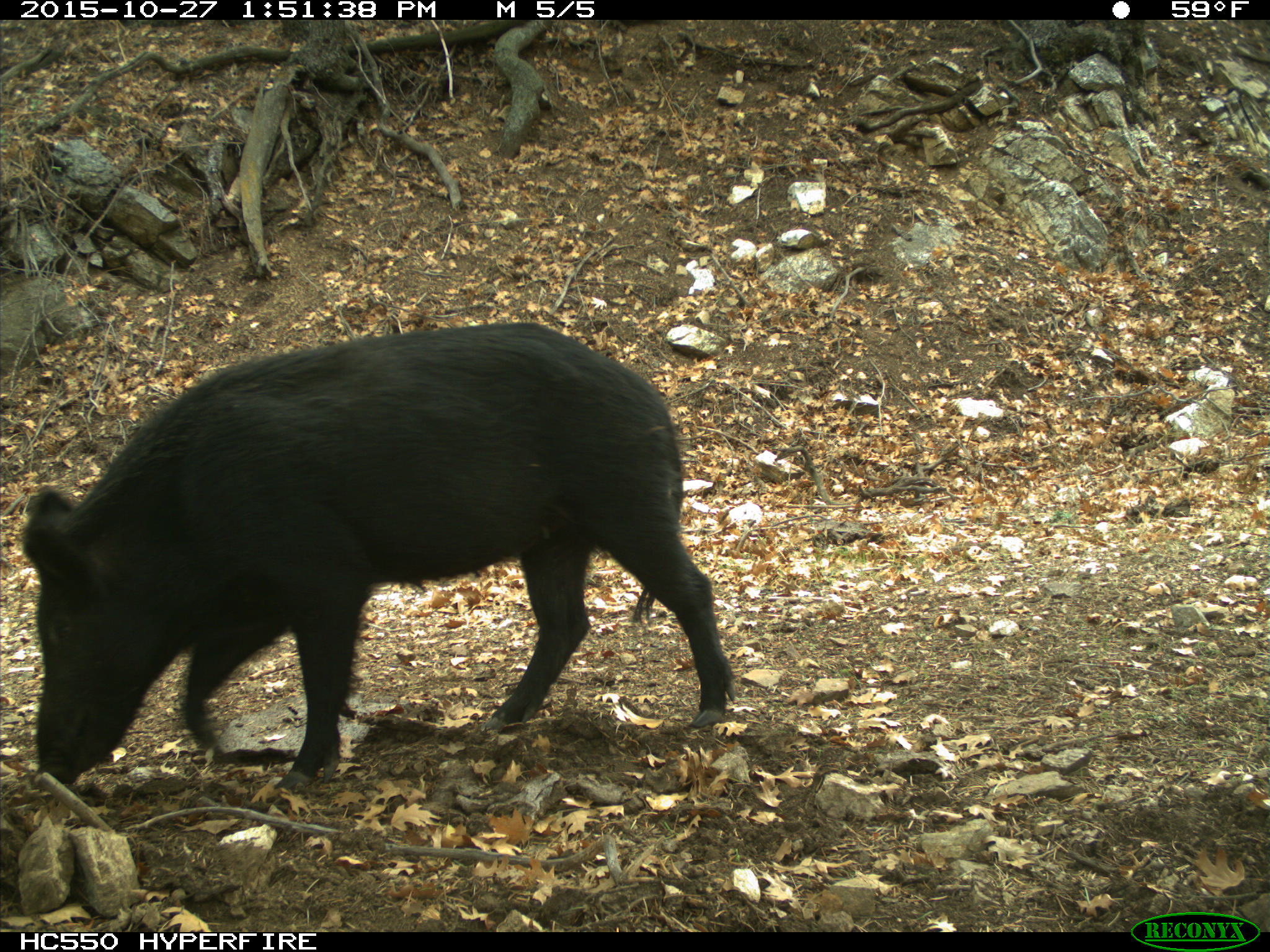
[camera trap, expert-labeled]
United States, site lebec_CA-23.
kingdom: Animalia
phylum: Chordata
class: Mammalia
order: Artiodactyla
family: Suidae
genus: Sus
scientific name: Sus scrofa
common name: wild boar